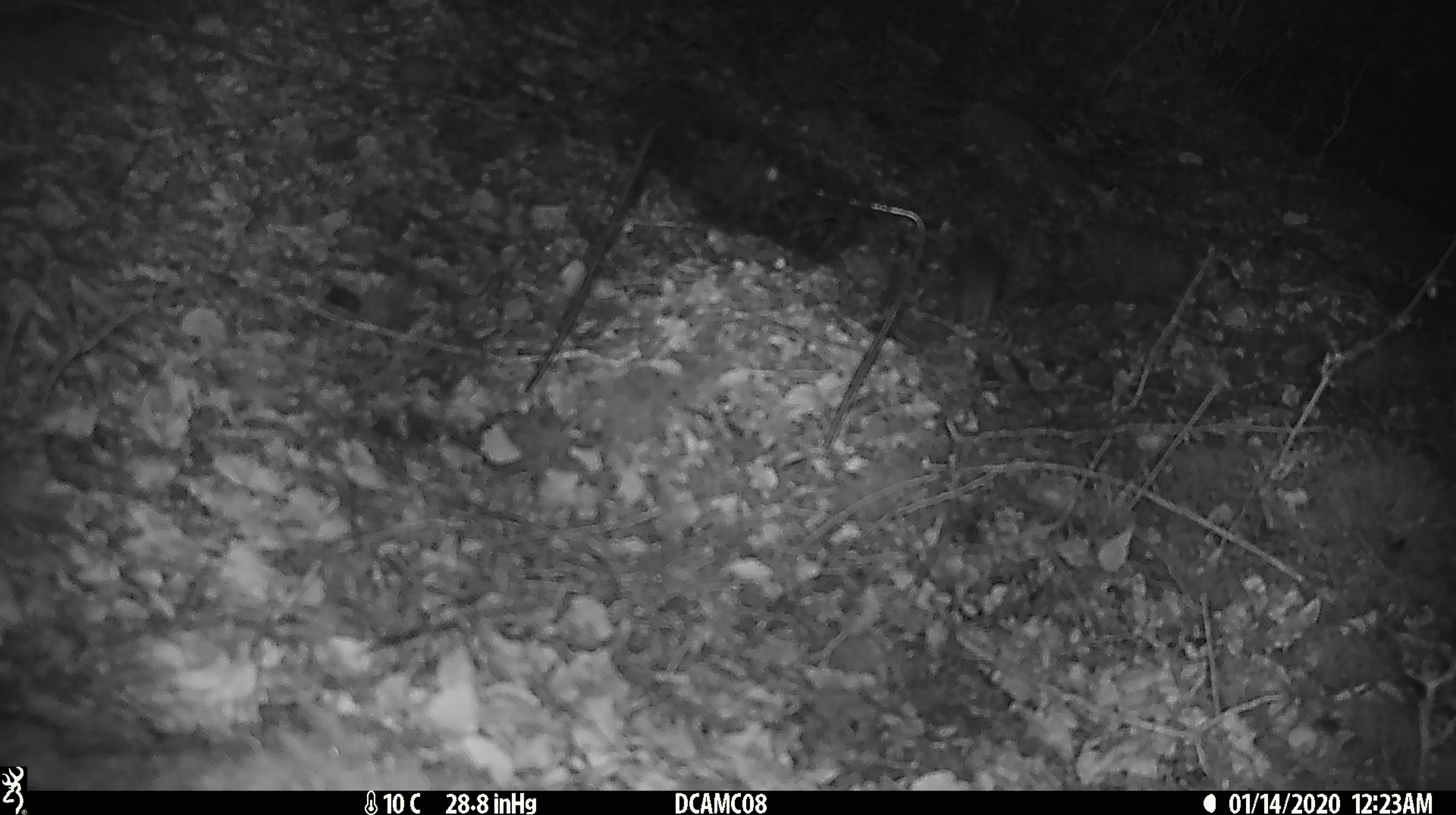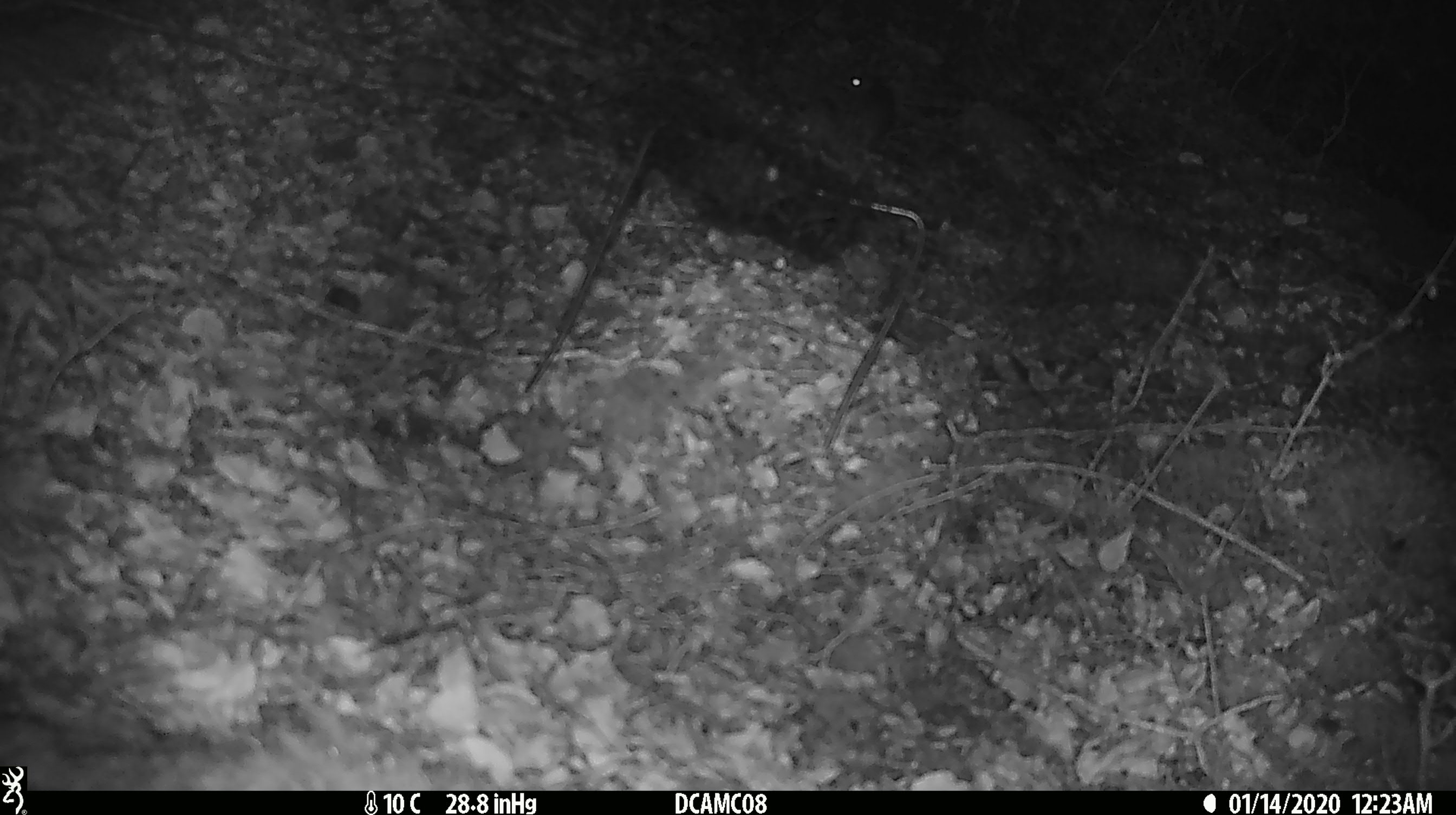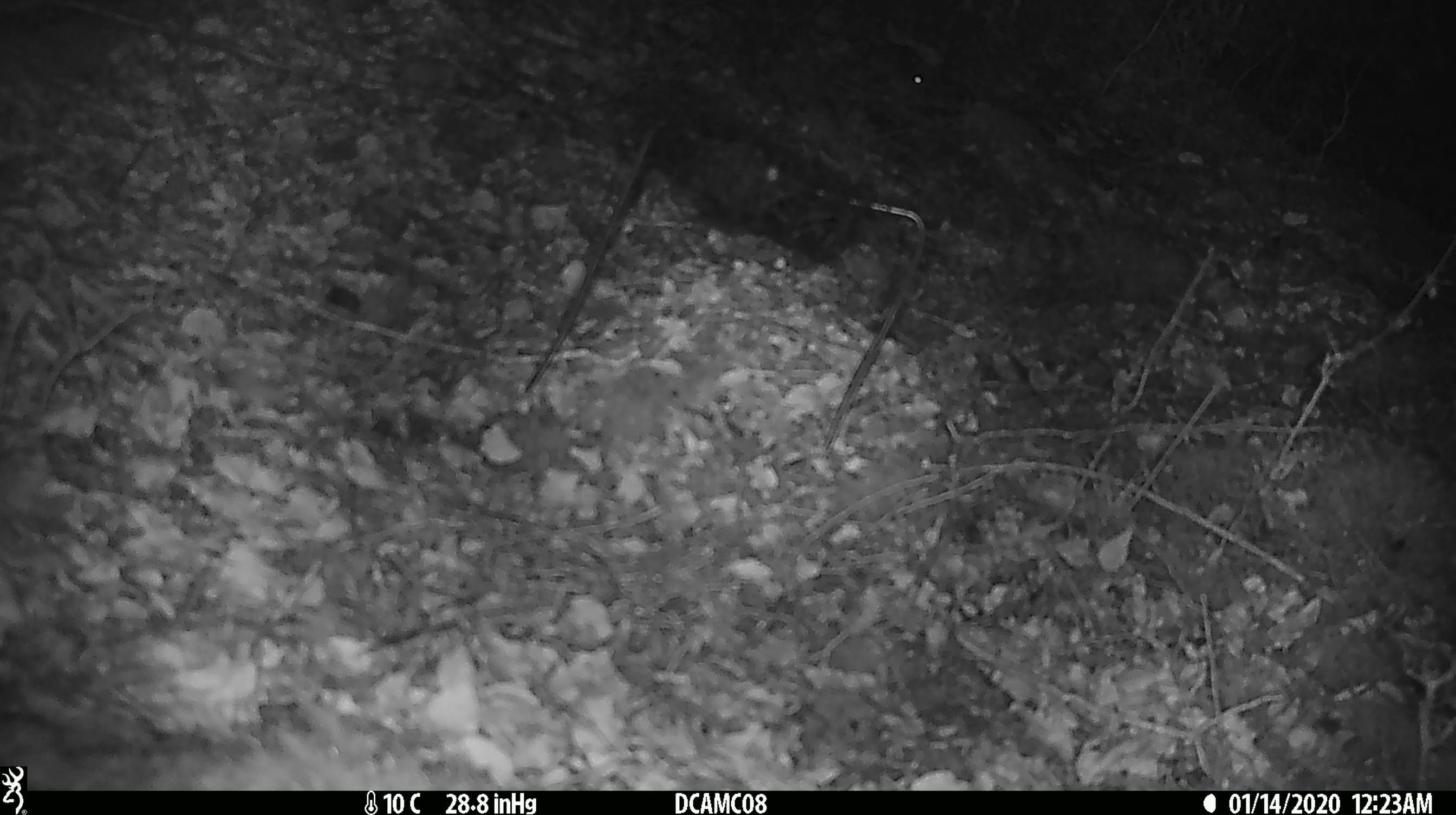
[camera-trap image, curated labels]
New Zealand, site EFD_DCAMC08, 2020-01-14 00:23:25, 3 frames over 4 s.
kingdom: Animalia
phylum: Chordata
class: Mammalia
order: Rodentia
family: Muridae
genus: Mus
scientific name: Mus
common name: mouse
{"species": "mouse (Mus)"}